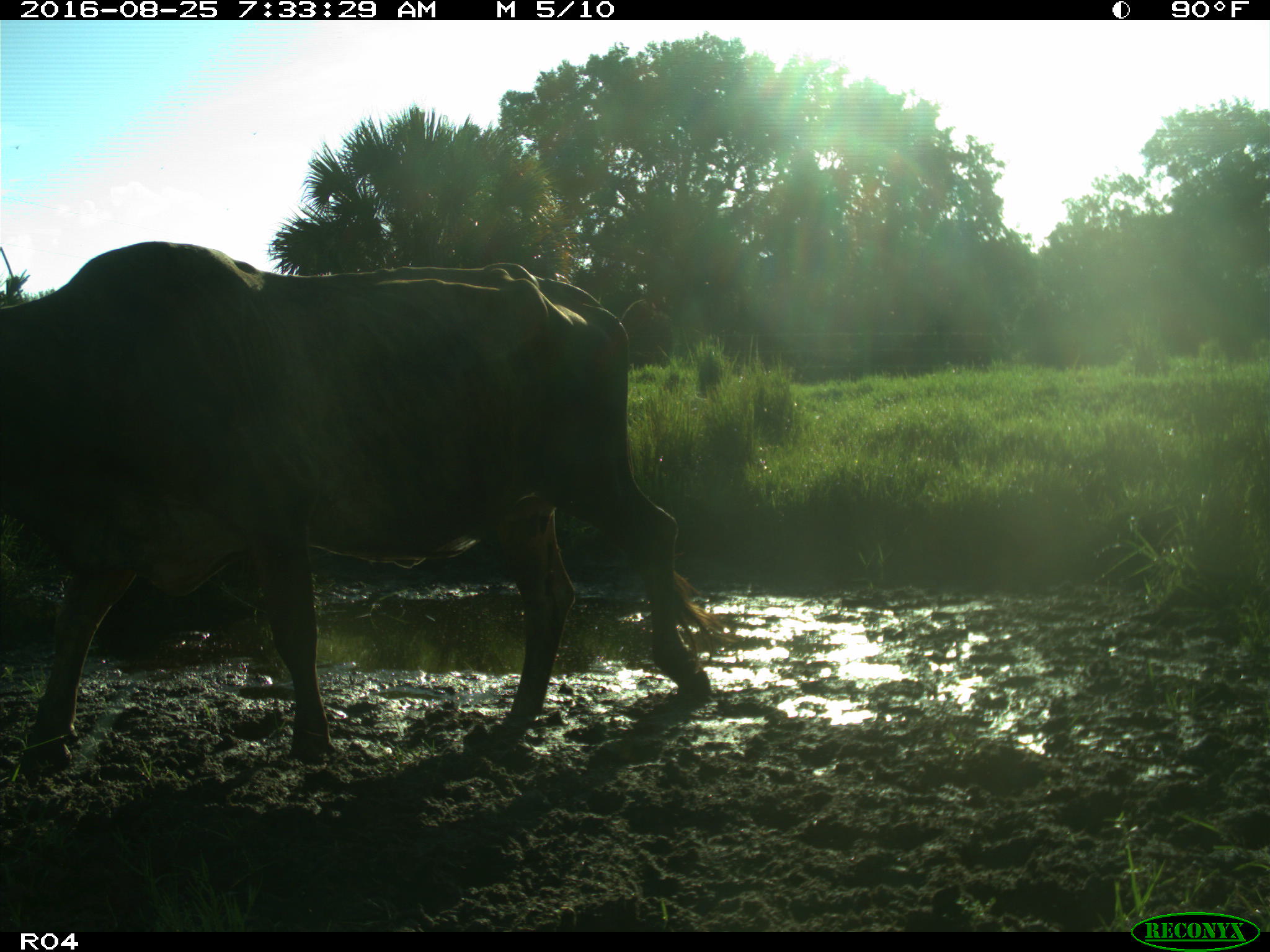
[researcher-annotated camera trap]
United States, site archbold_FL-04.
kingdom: Animalia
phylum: Chordata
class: Mammalia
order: Artiodactyla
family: Bovidae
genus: Bos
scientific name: Bos taurus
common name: domestic cow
Bos taurus (domestic cow).